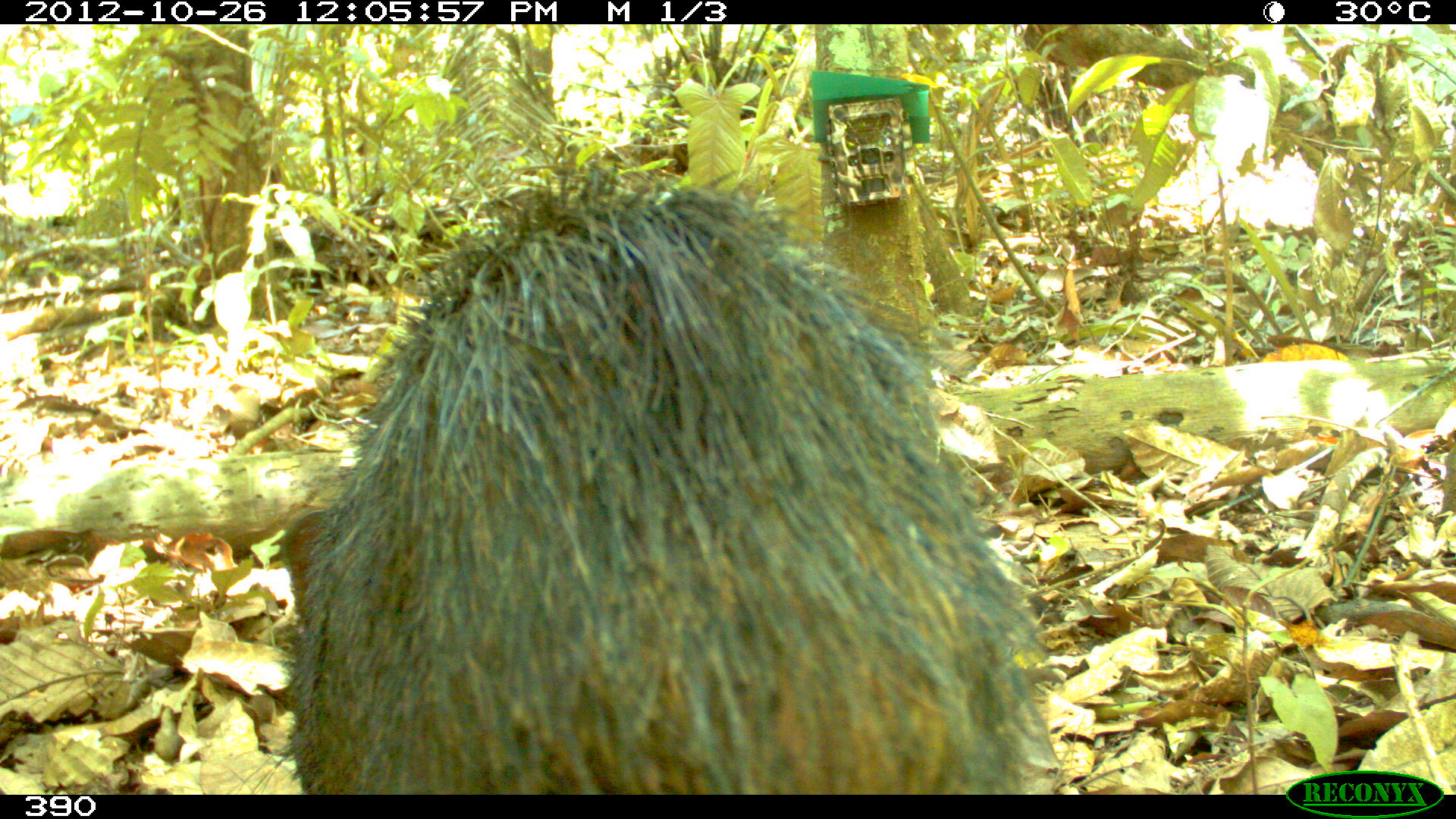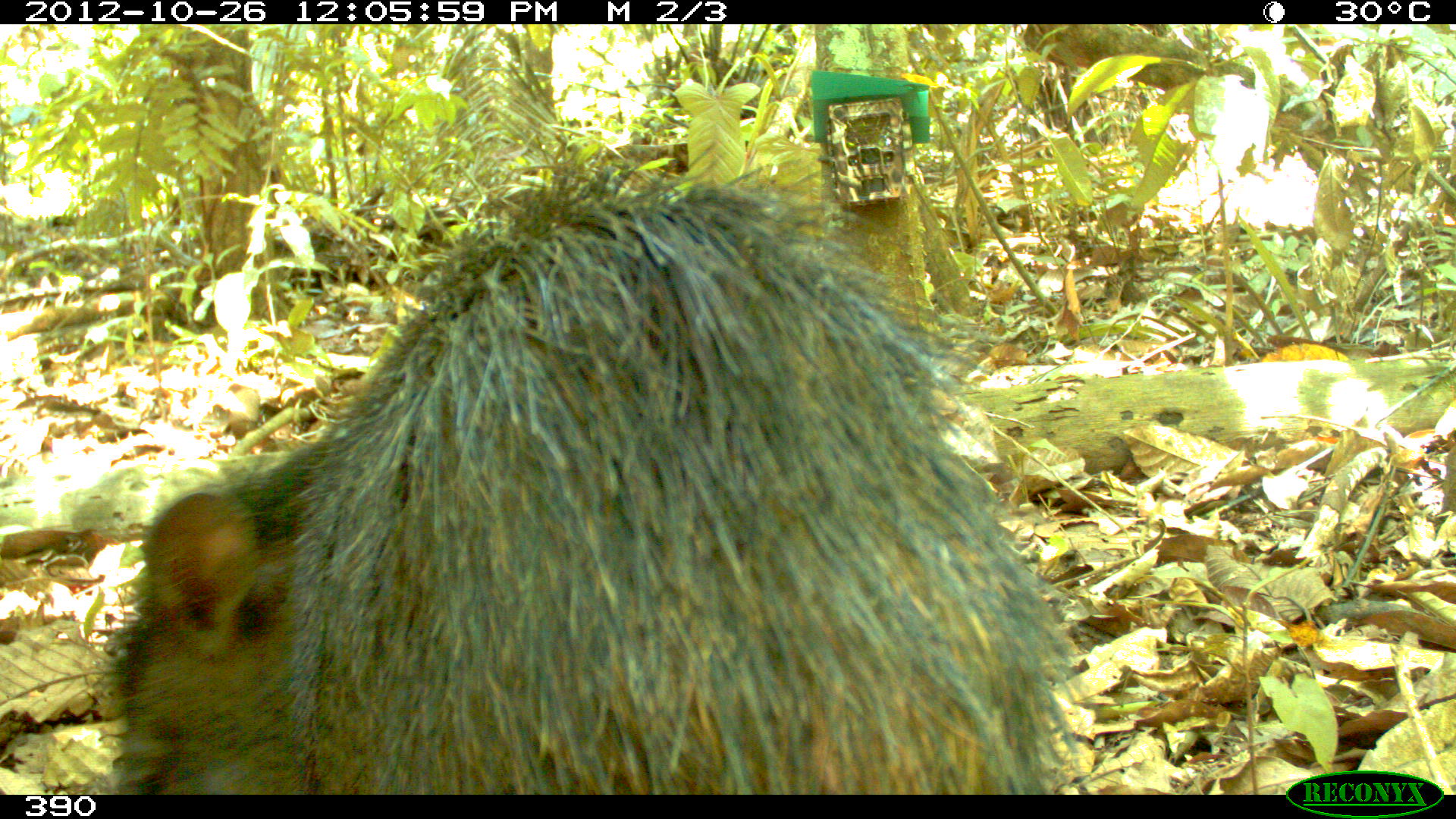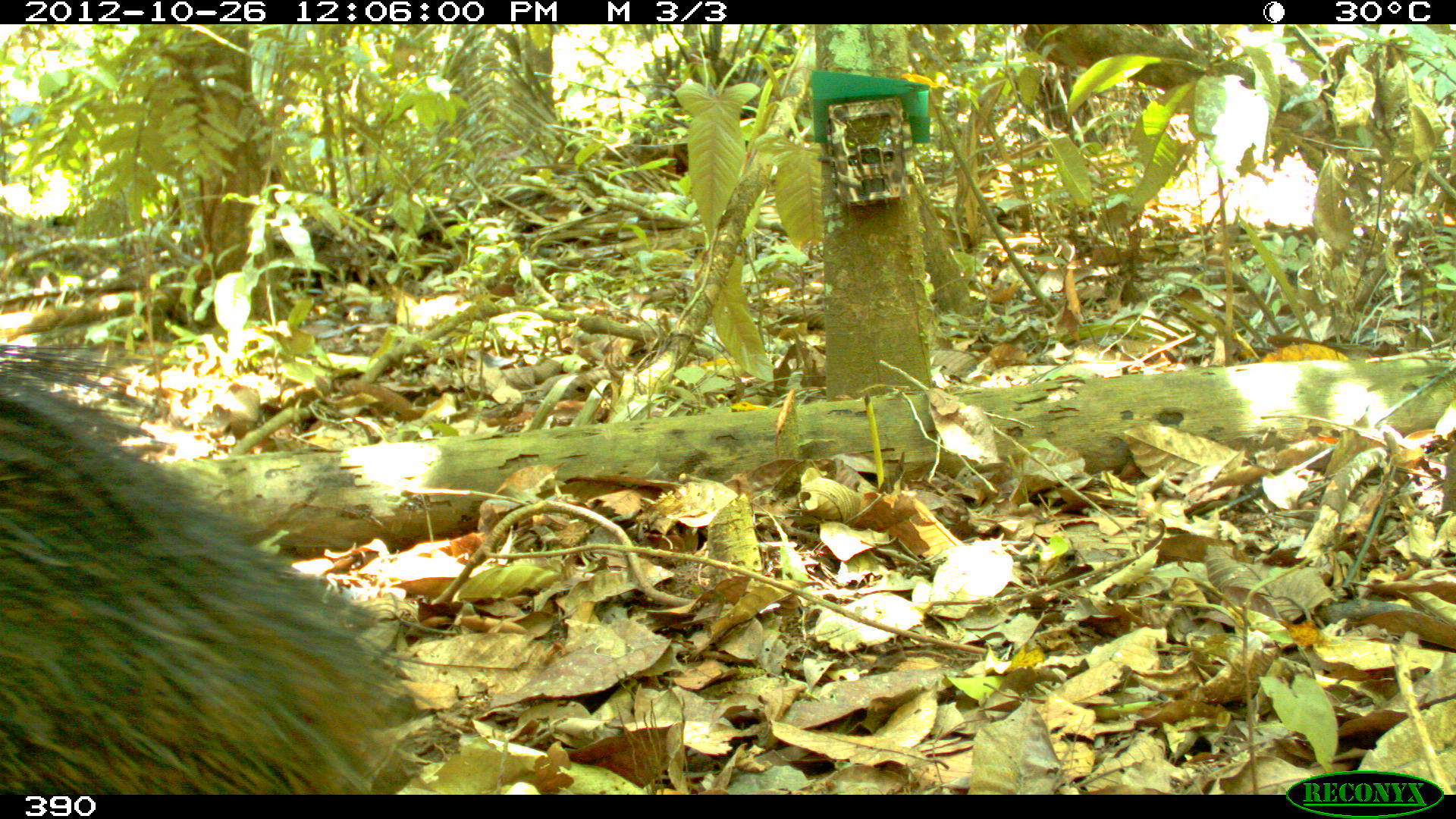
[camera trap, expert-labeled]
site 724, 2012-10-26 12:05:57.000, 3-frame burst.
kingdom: Animalia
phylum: Chordata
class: Mammalia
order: Artiodactyla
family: Tayassuidae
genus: Tayassu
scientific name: Tayassu pecari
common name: white-lipped peccary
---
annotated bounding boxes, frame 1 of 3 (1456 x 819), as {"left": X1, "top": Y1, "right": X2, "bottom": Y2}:
tayassu pecari: {"left": 234, "top": 139, "right": 1060, "bottom": 795}